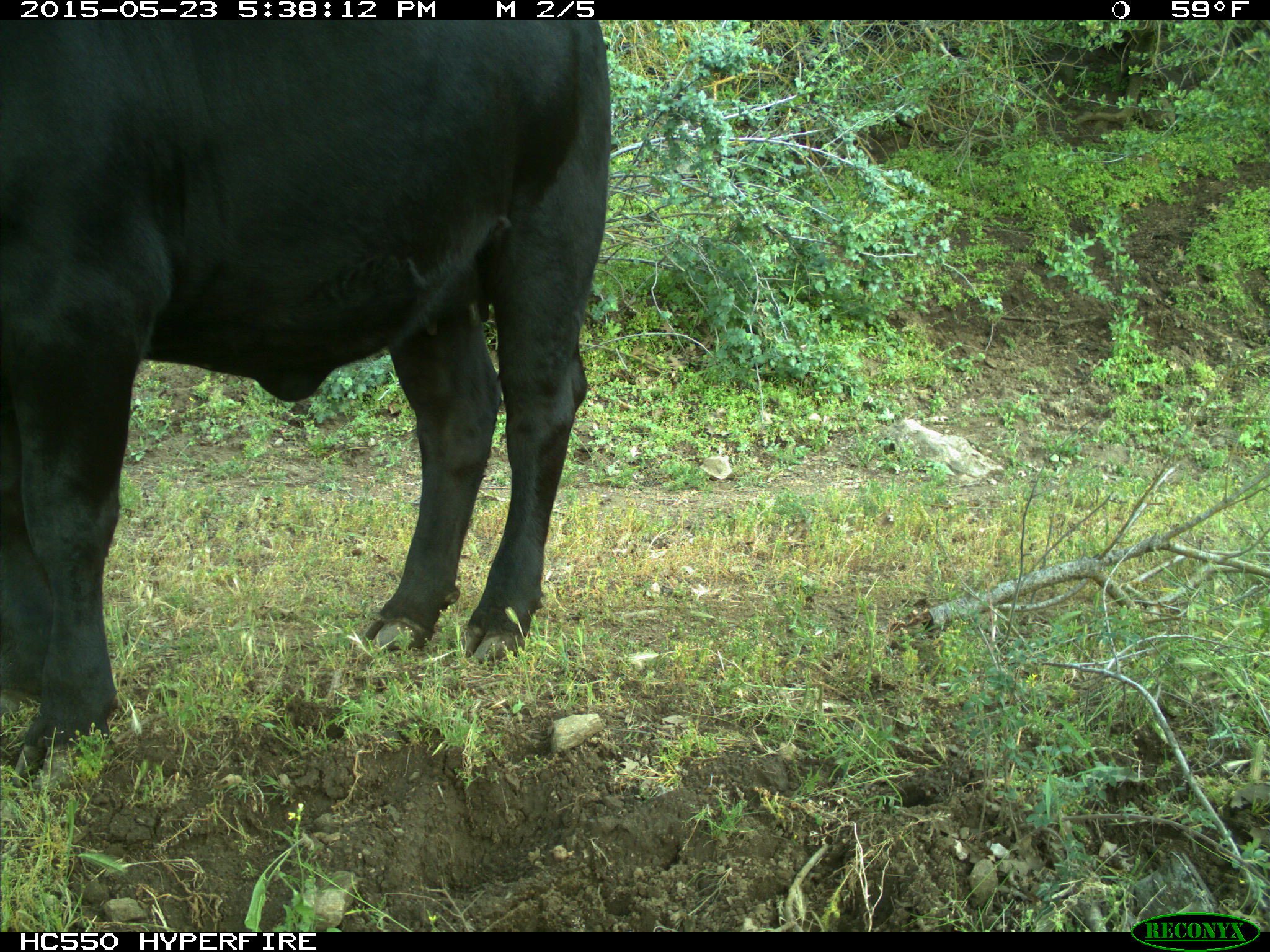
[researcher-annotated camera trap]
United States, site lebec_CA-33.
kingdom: Animalia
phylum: Chordata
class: Mammalia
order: Artiodactyla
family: Bovidae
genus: Bos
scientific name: Bos taurus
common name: domestic cow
Bos taurus (domestic cow).